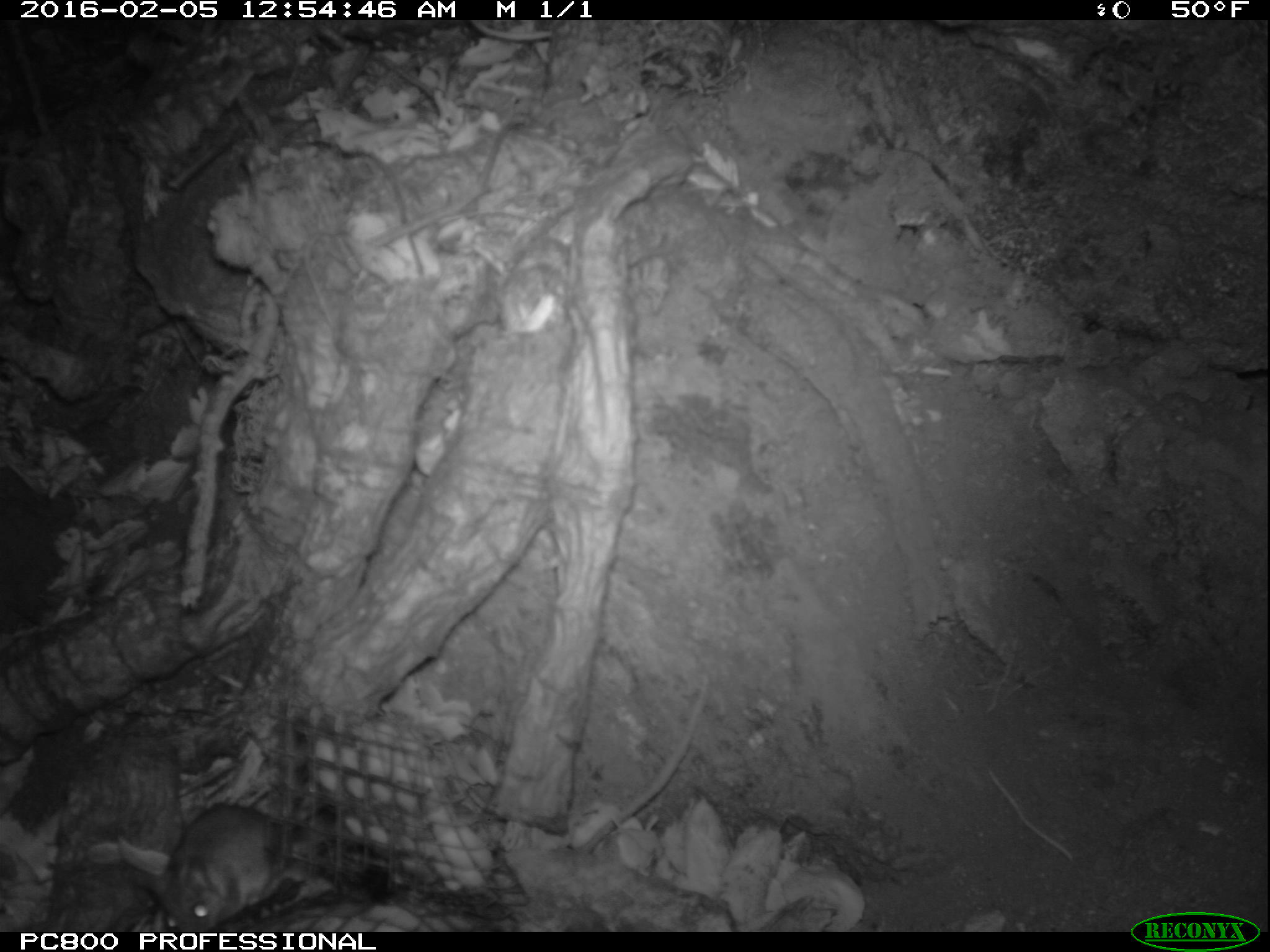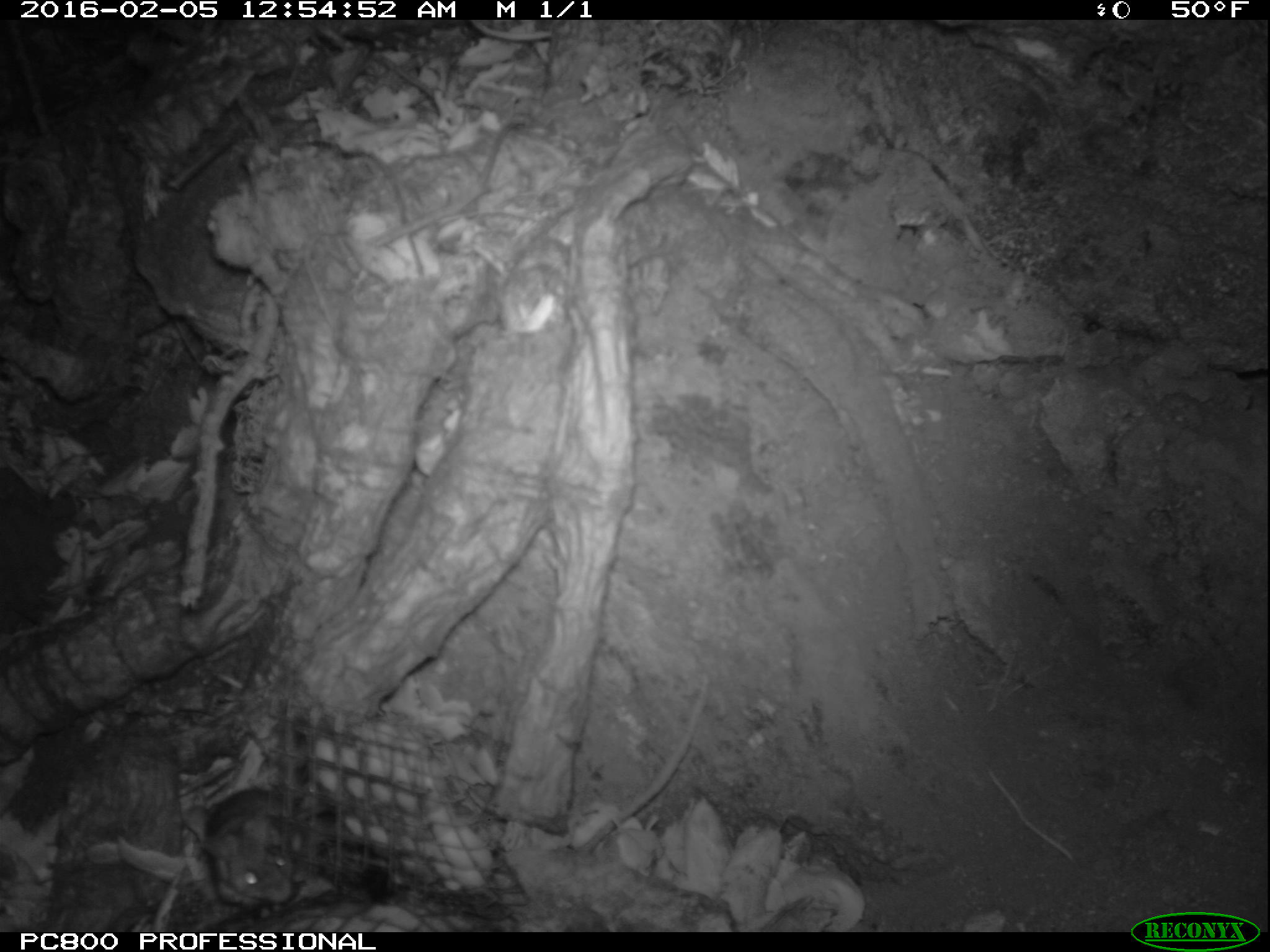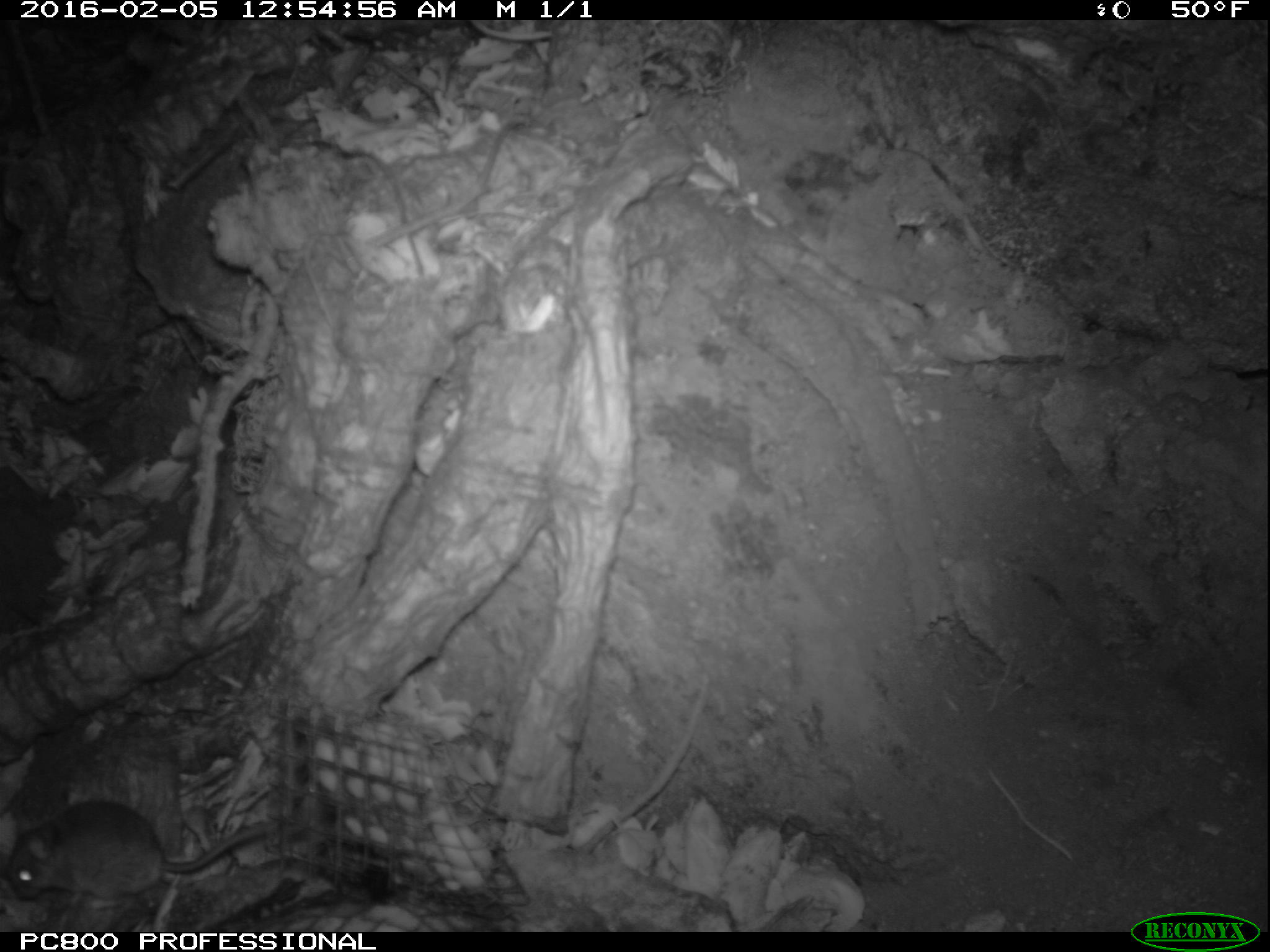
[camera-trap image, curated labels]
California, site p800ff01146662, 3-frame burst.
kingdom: Animalia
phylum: Chordata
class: Mammalia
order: Rodentia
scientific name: Rodentia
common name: rodent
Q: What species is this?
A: Rodent (Rodentia).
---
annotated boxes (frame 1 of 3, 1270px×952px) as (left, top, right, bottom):
rodent: (150, 804, 291, 932)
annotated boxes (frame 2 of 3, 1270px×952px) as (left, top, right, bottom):
rodent: (180, 783, 330, 909)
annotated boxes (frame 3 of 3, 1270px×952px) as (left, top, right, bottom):
rodent: (5, 796, 267, 902)